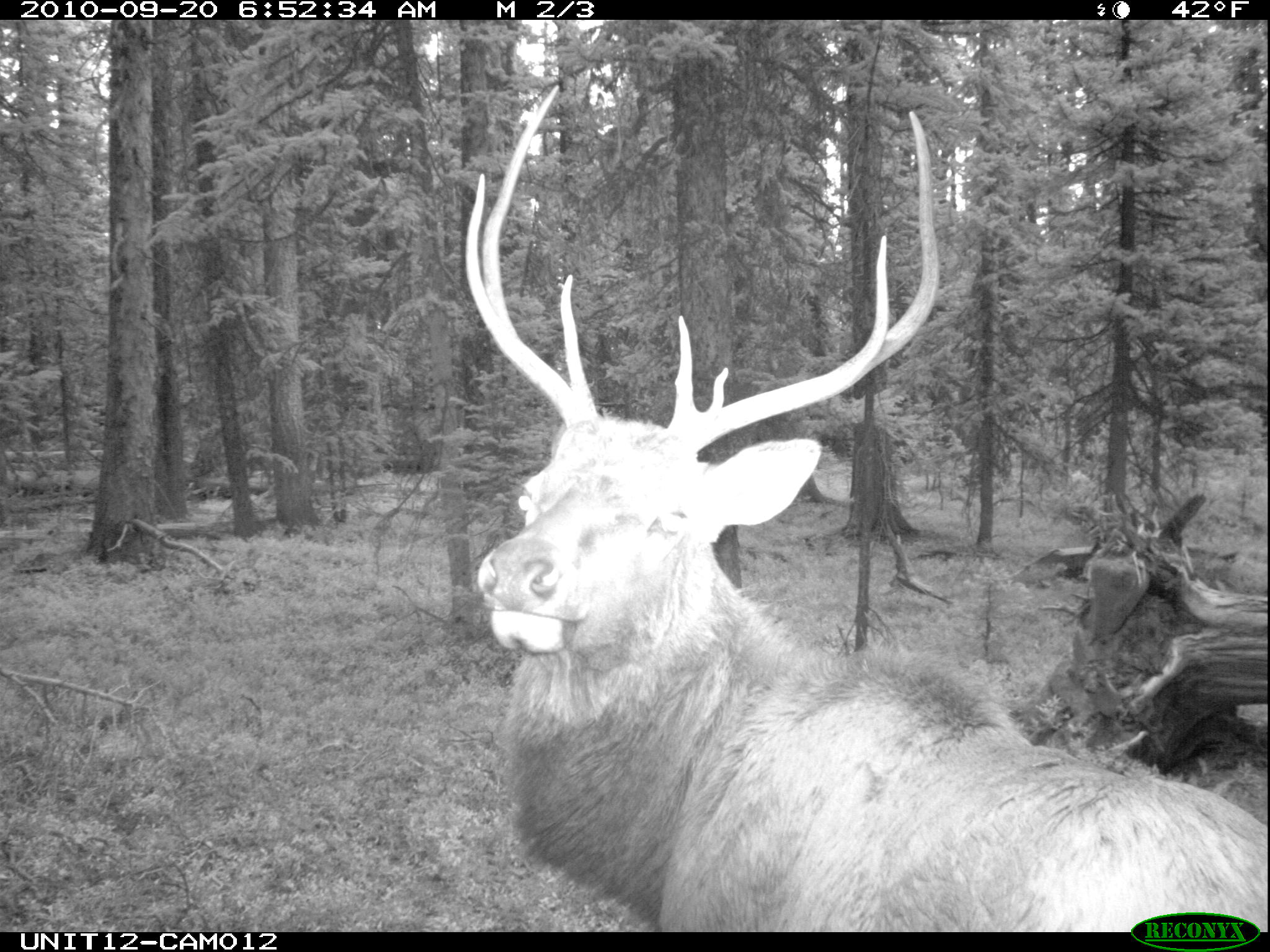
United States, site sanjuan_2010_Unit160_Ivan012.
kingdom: Animalia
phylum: Chordata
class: Mammalia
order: Artiodactyla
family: Cervidae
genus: Cervus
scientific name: Cervus elaphus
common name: red deer